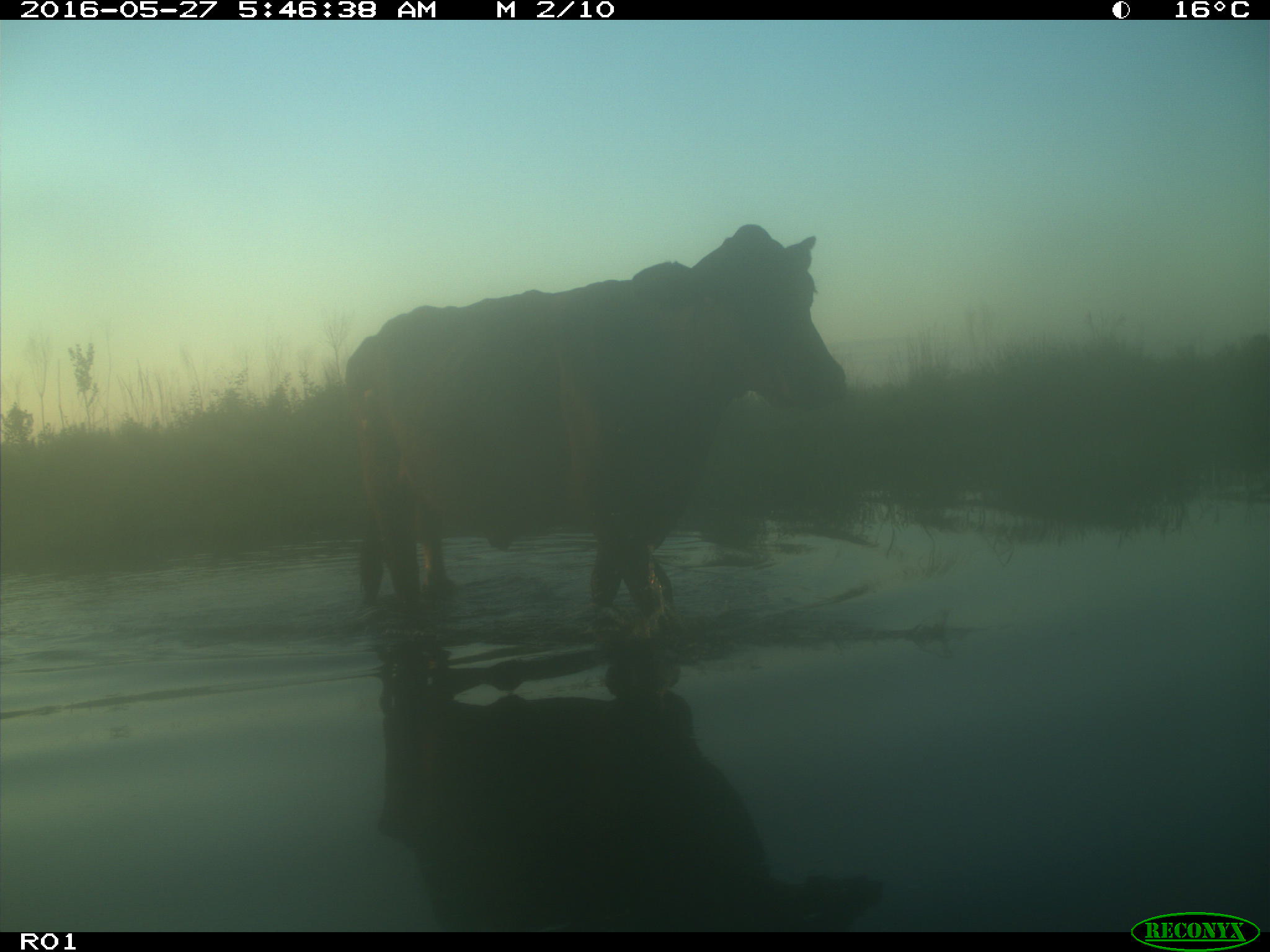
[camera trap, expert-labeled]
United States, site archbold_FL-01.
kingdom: Animalia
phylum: Chordata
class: Mammalia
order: Artiodactyla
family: Bovidae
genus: Bos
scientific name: Bos taurus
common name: domestic cow